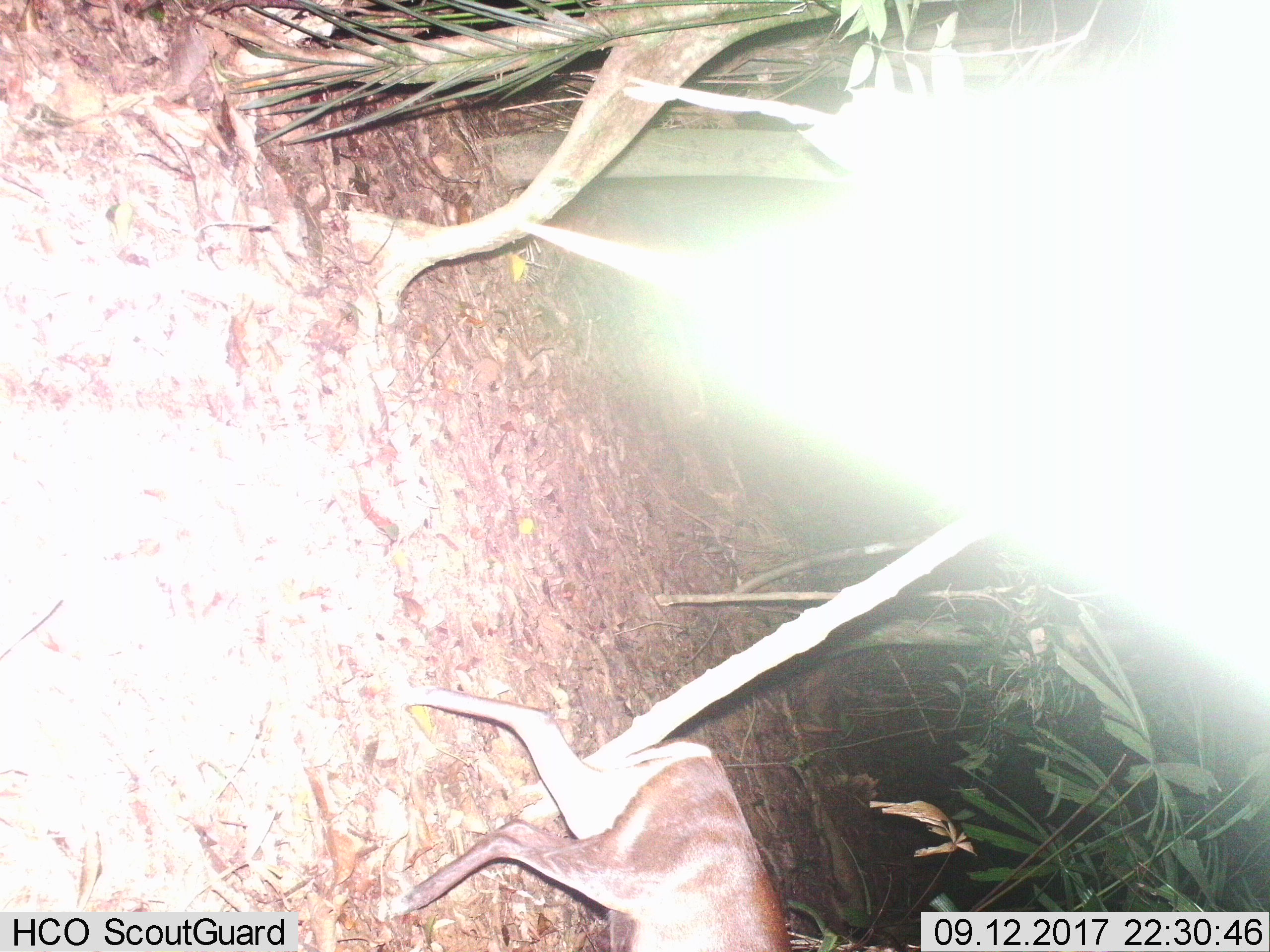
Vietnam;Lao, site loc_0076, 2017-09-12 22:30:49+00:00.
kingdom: Animalia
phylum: Chordata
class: Mammalia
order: Artiodactyla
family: Cervidae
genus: Muntiacus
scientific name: Muntiacus rooseveltorum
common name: roosevelt's muntjac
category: roosevelts muntjac group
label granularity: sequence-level